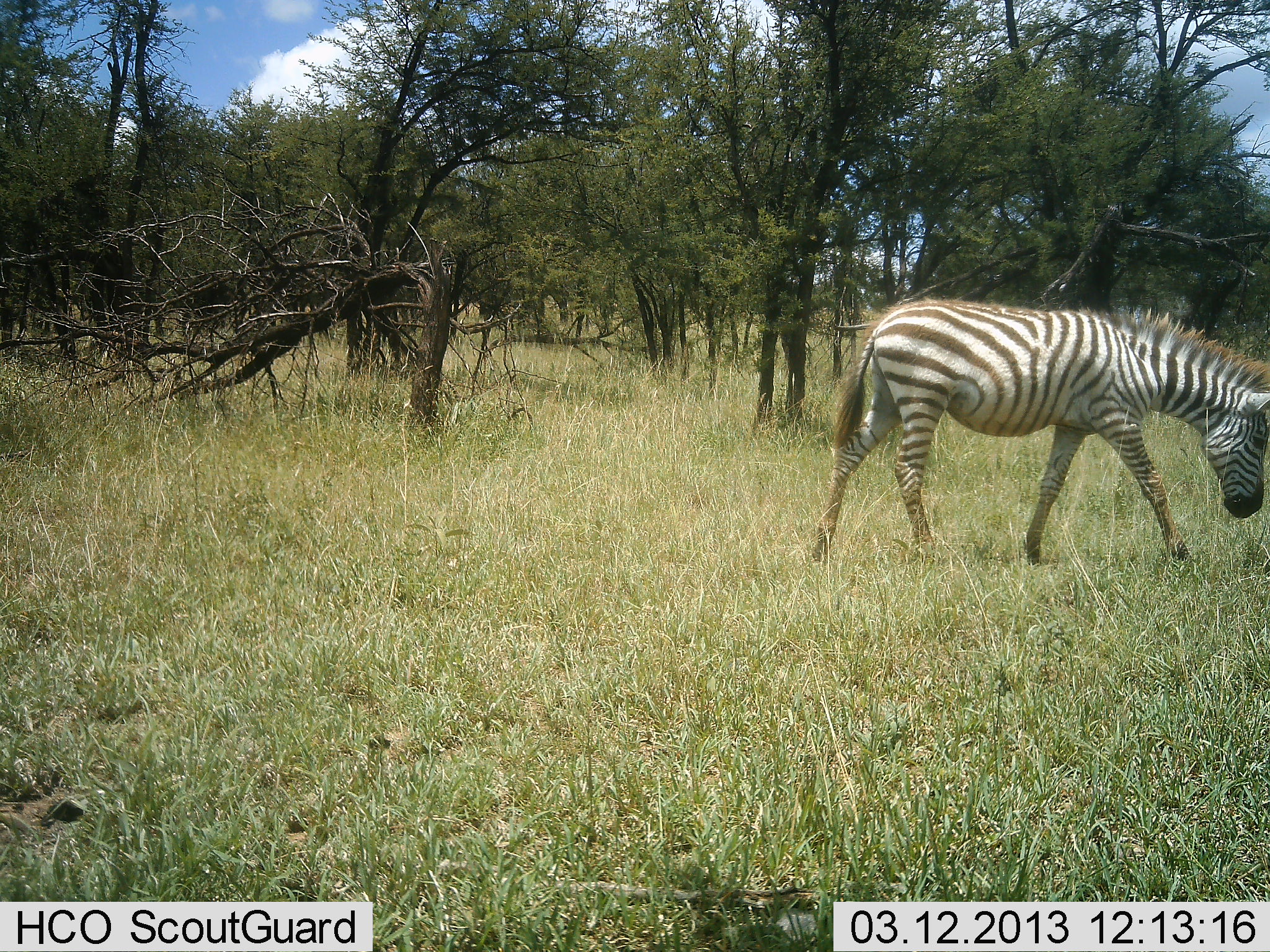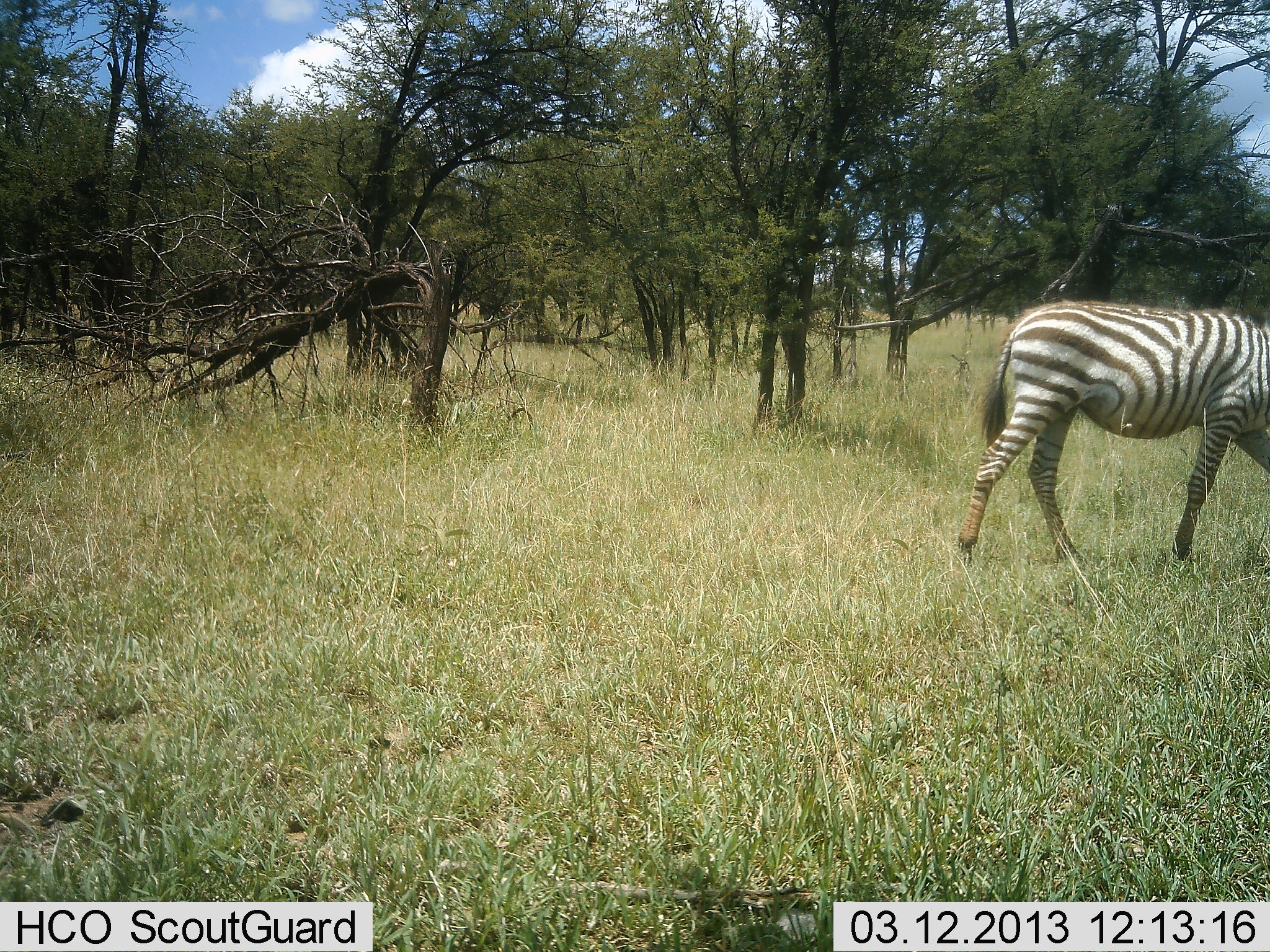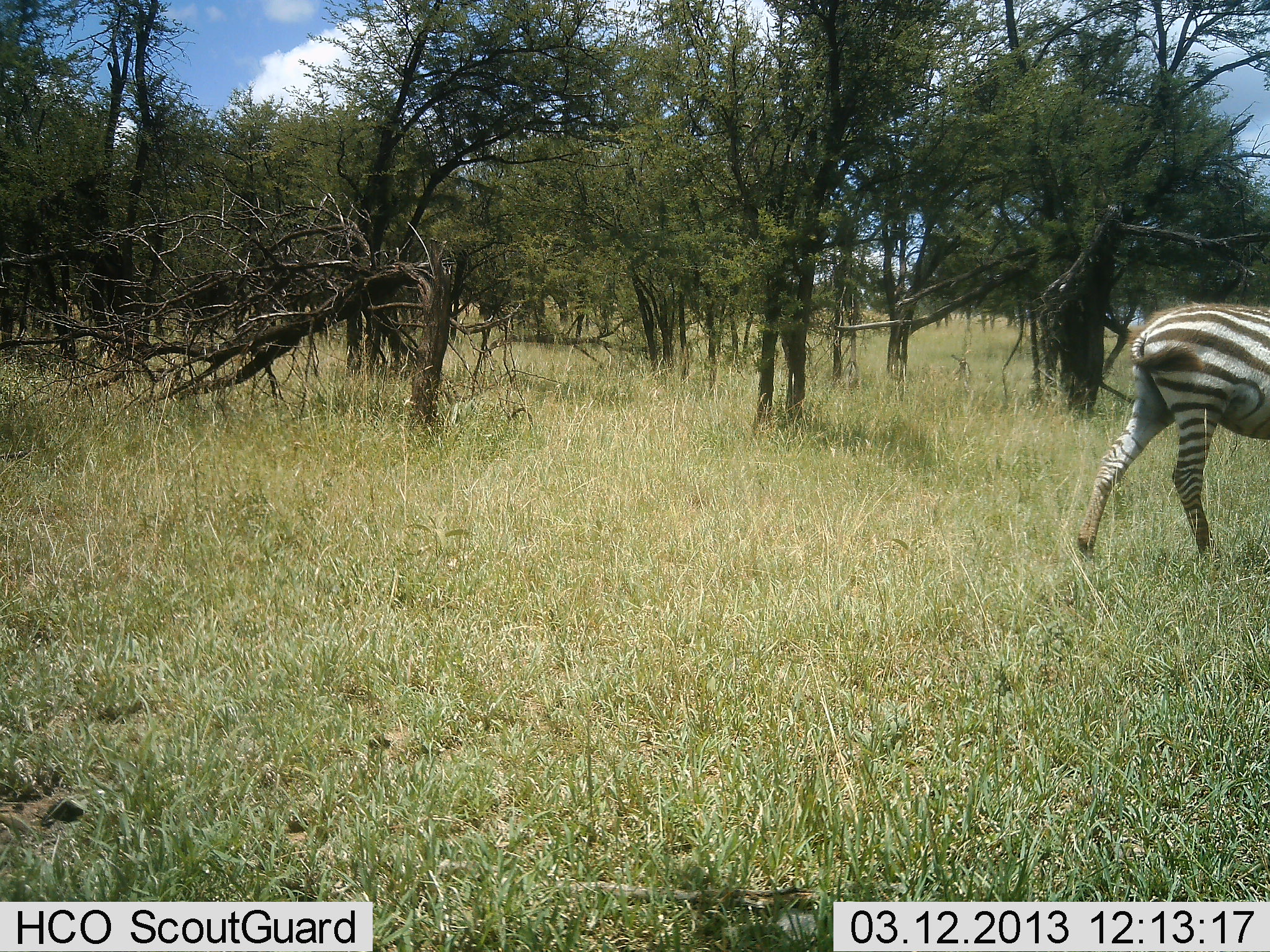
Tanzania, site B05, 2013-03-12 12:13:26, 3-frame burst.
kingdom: Animalia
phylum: Chordata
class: Mammalia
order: Perissodactyla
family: Equidae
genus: Equus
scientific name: Equus quagga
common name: plains zebra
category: zebra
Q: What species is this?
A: Zebra (plains zebra) (Equus quagga).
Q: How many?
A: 1.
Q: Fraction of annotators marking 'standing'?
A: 0%.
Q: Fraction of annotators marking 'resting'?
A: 5%.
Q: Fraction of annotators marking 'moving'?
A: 90%.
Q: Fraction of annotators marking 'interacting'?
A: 0%.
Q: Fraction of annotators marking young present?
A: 5%.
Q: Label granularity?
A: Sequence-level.